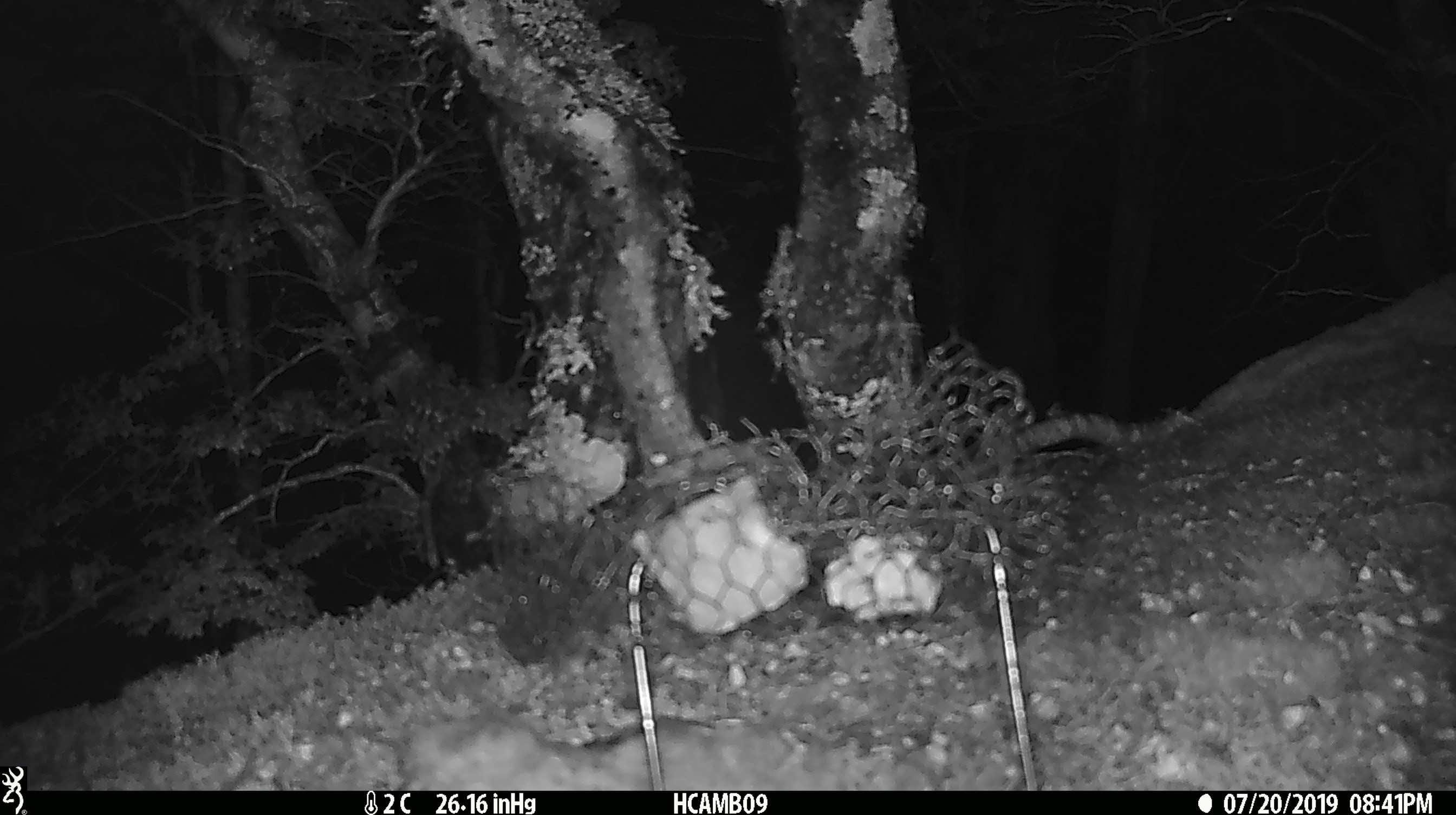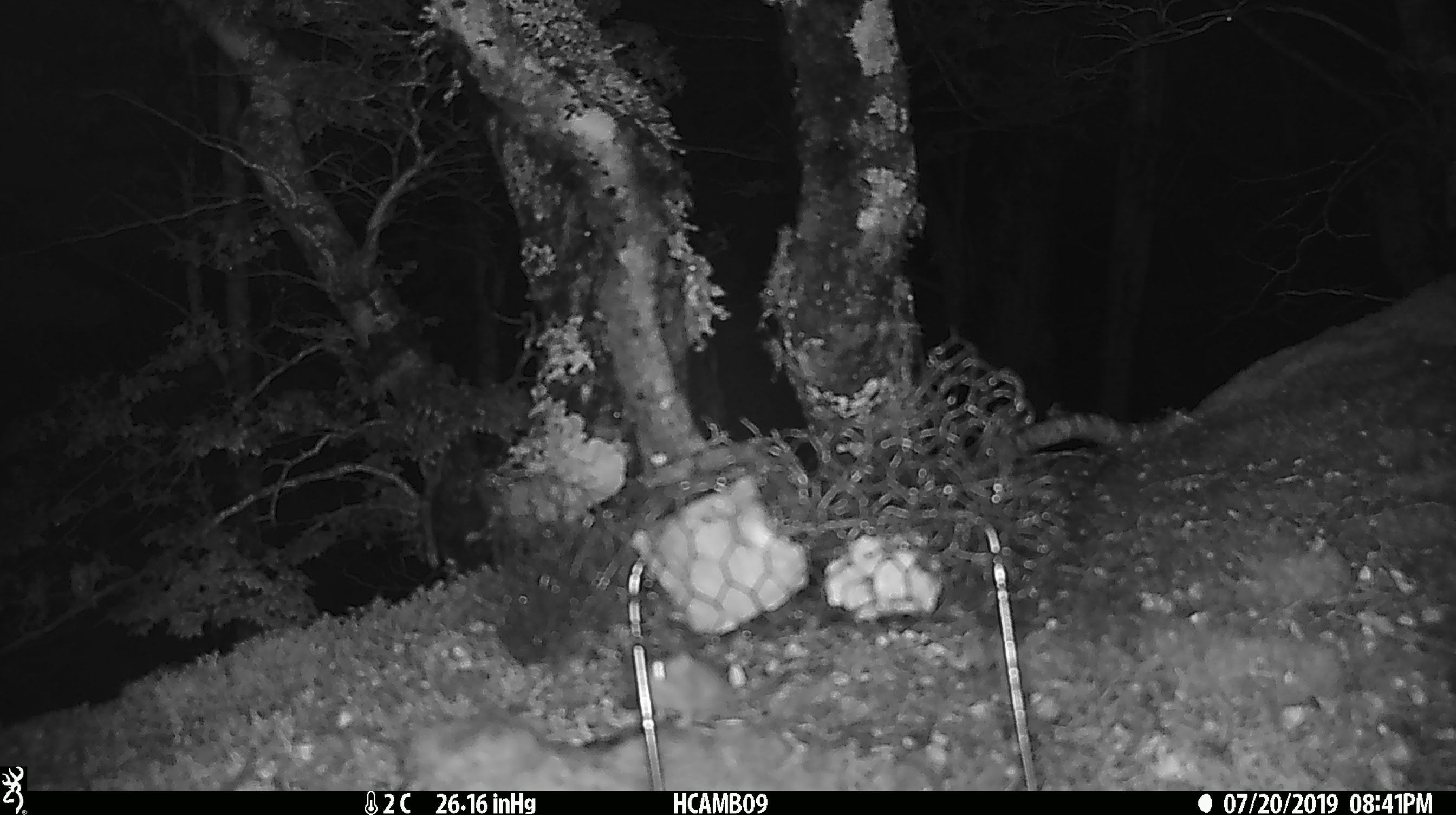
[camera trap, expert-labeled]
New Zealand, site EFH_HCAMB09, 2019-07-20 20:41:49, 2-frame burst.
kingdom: Animalia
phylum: Chordata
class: Mammalia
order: Rodentia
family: Muridae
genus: Mus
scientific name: Mus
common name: mouse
Mouse (Mus).